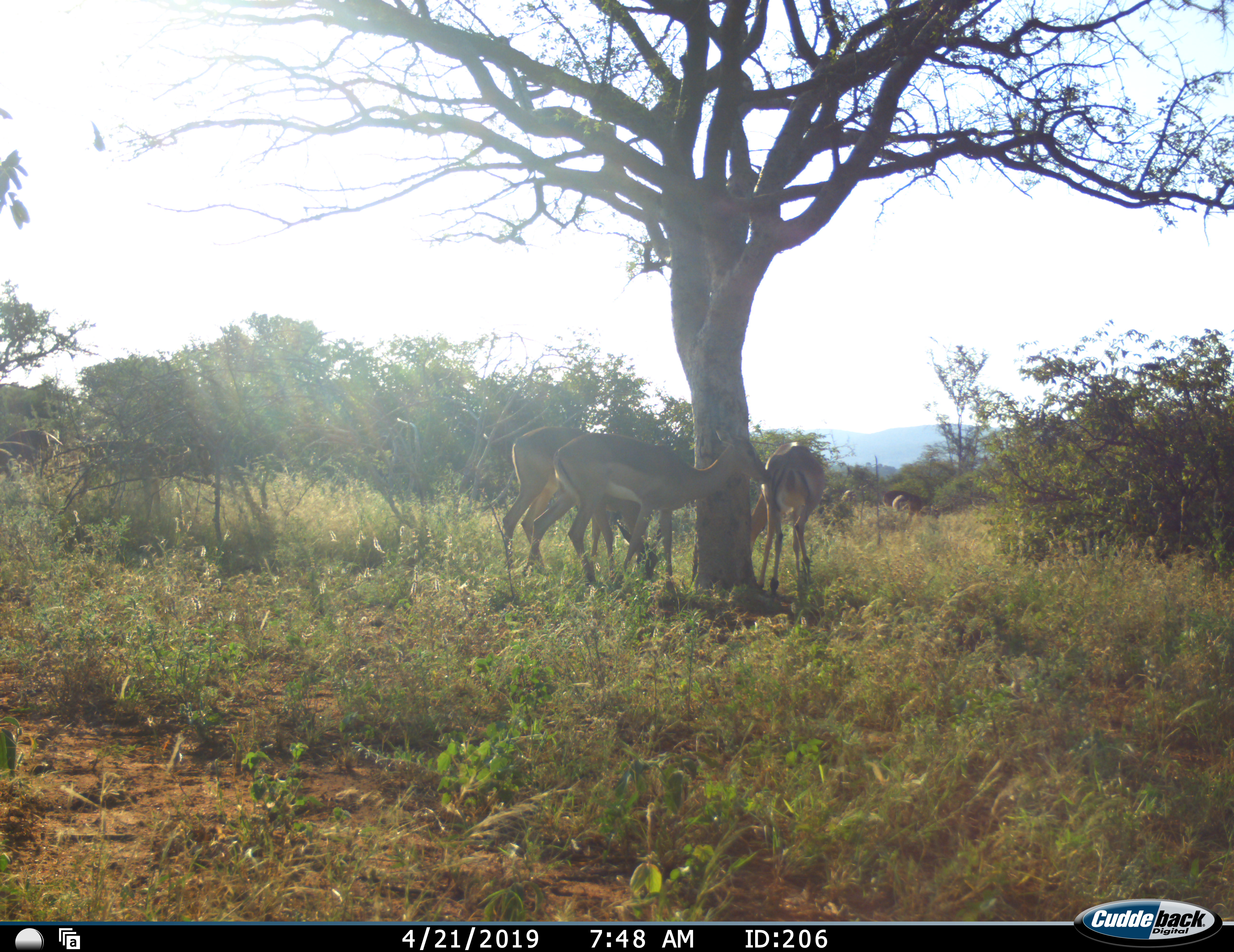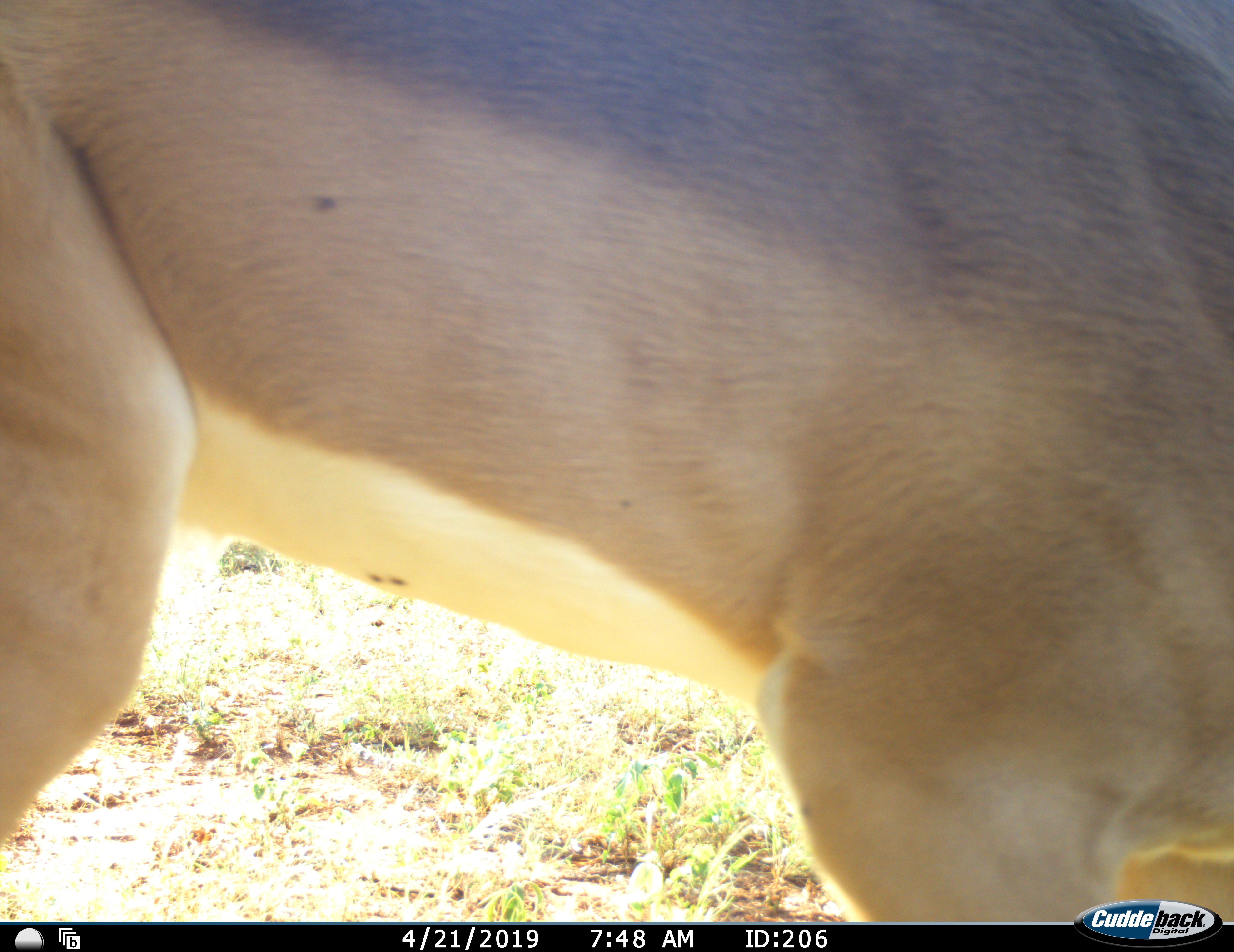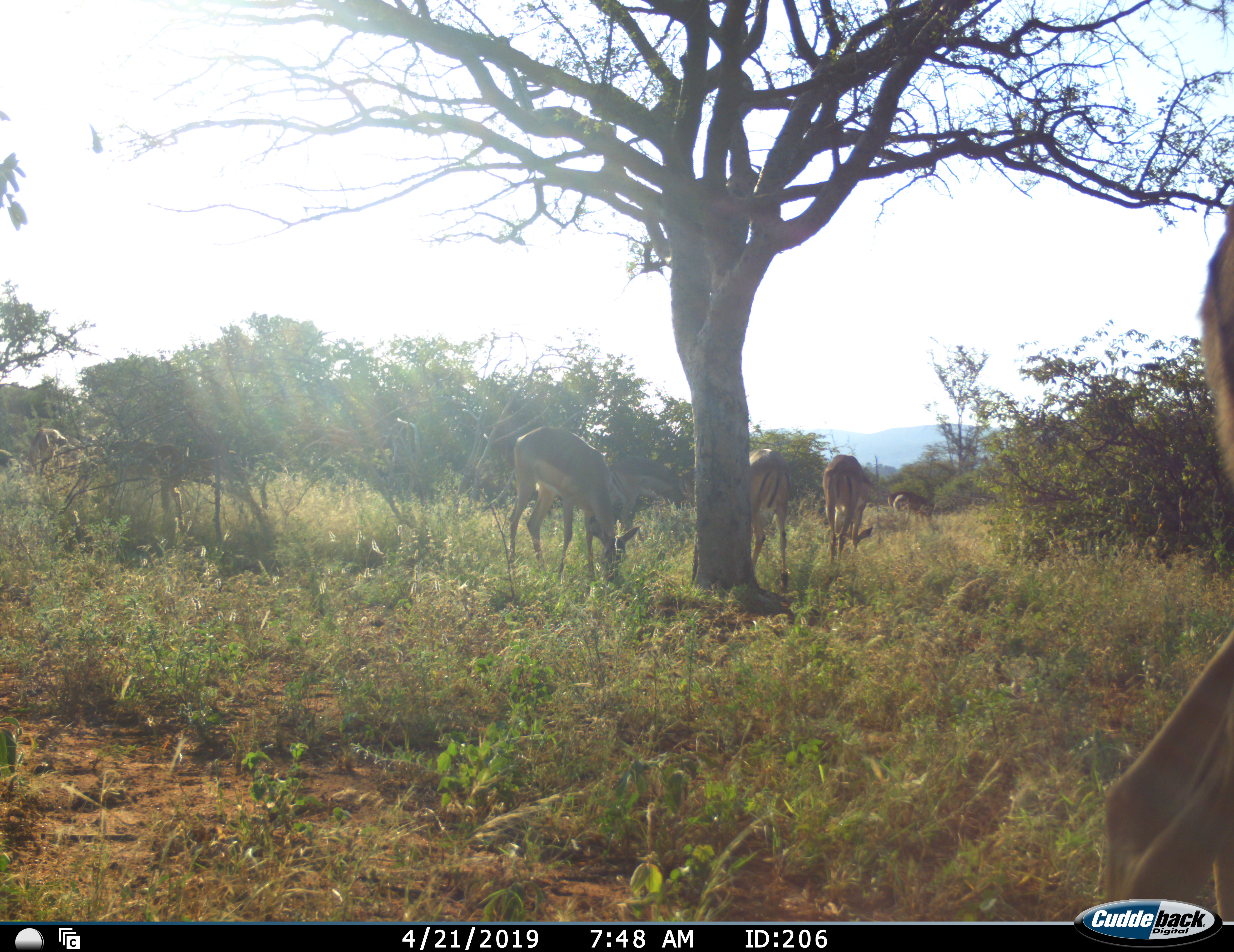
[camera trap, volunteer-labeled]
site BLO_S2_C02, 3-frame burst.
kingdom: Animalia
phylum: Chordata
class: Mammalia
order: Artiodactyla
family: Bovidae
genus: Aepyceros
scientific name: Aepyceros melampus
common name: impala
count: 6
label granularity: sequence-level